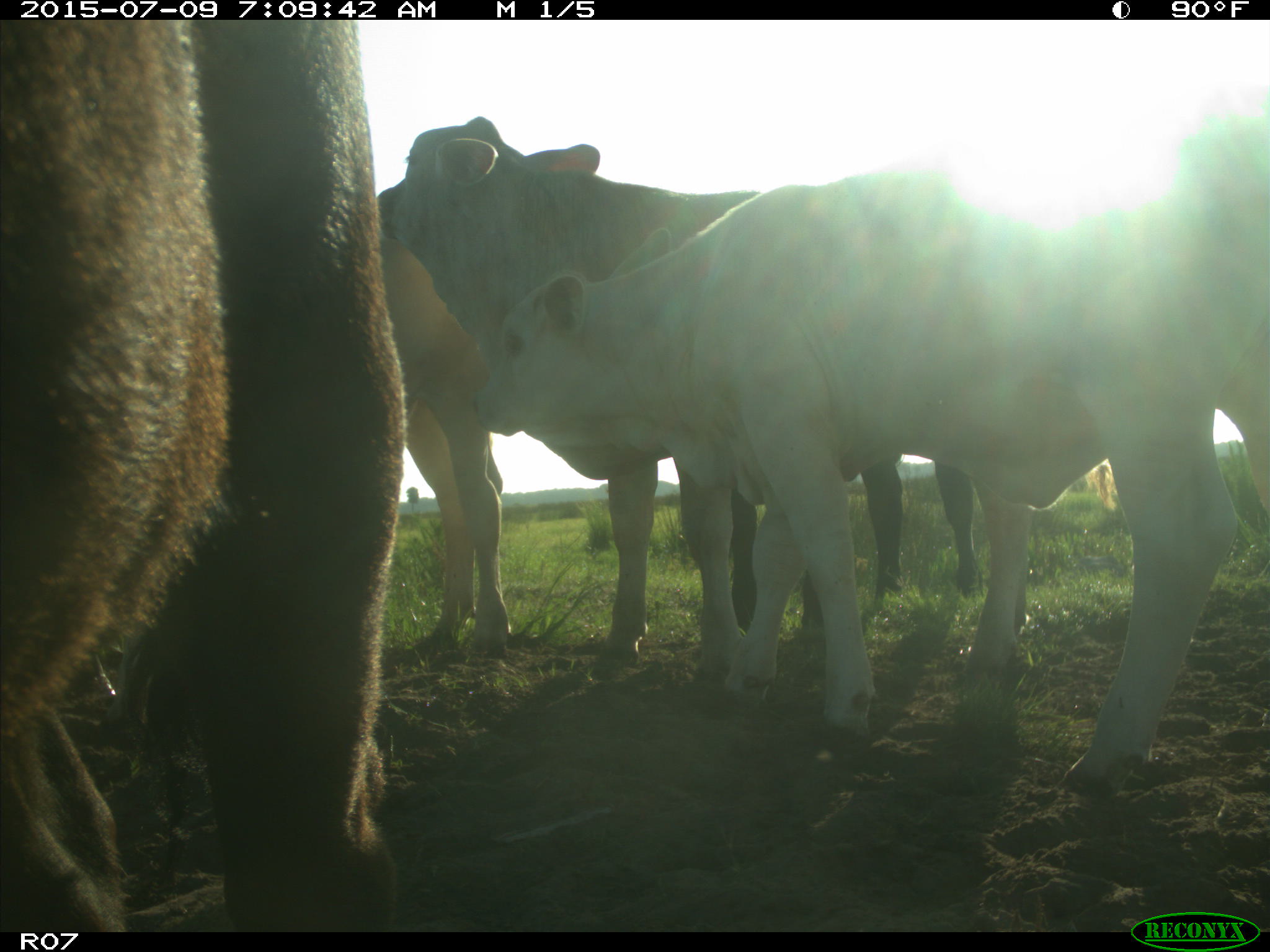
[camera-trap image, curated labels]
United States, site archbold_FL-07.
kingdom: Animalia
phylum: Chordata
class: Mammalia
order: Artiodactyla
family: Bovidae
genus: Bos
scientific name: Bos taurus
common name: domestic cow